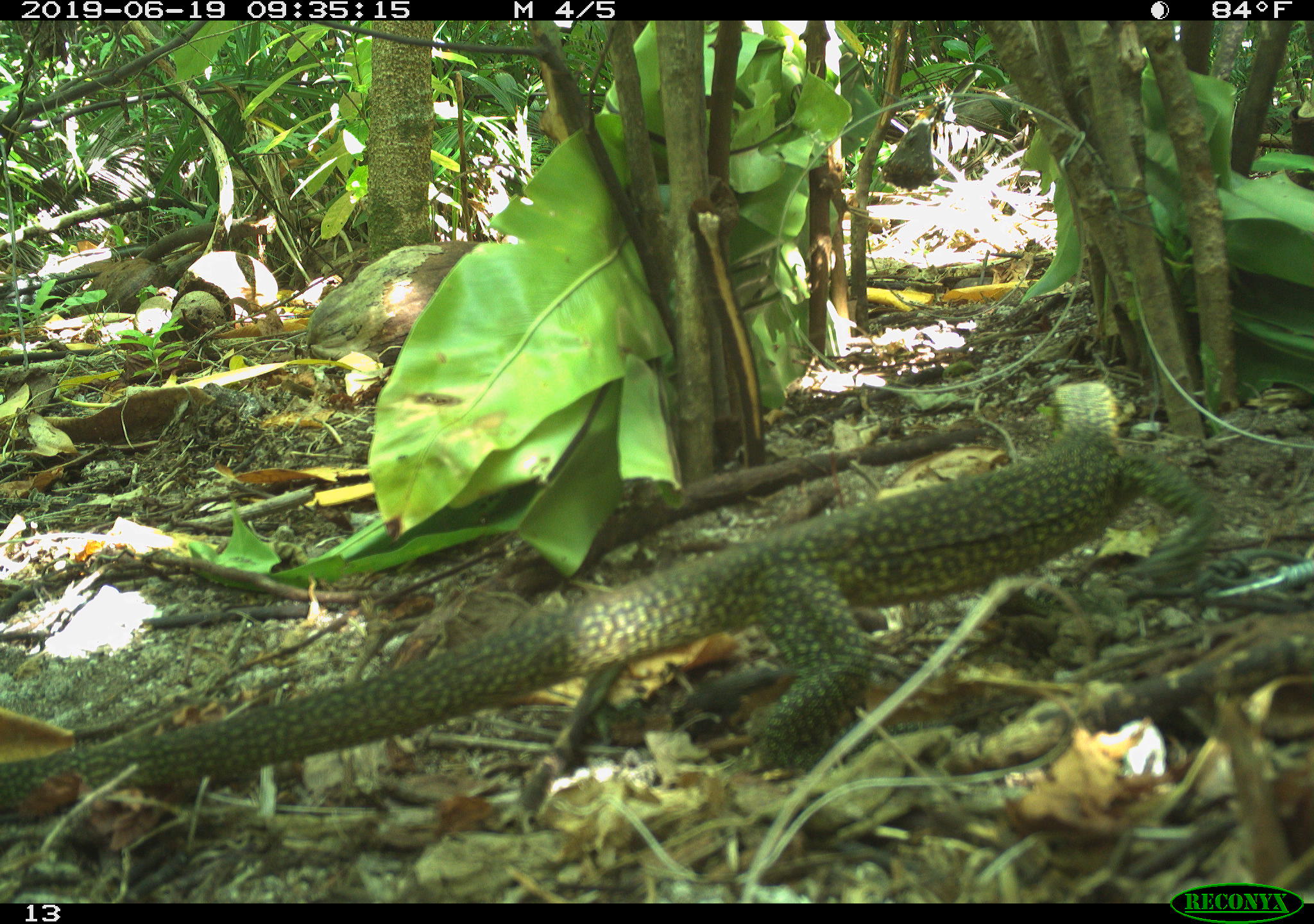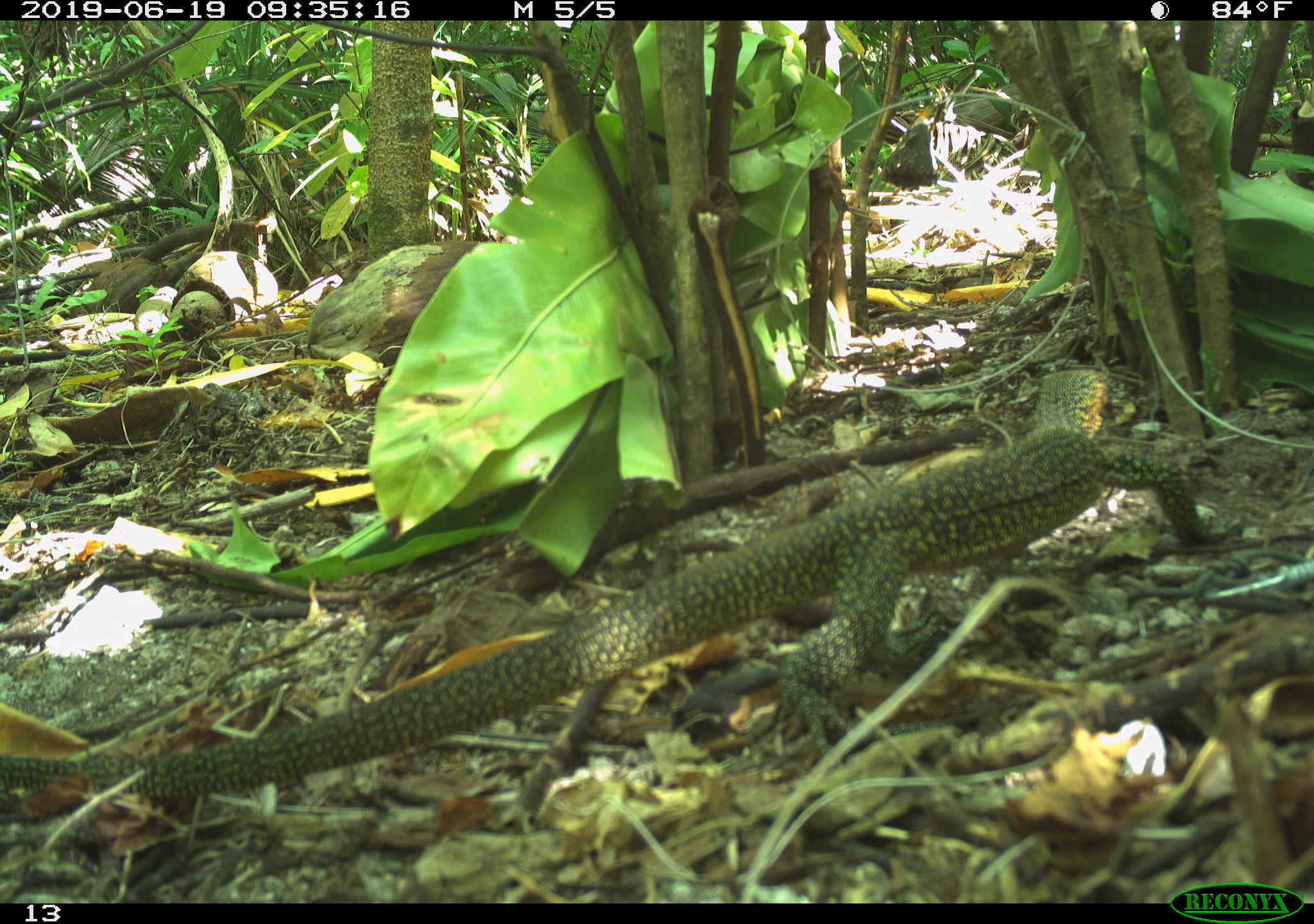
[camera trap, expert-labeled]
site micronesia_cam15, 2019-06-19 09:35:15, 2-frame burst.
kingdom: Animalia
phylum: Chordata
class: Reptilia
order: Squamata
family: Varanidae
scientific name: Varanidae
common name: monitor lizard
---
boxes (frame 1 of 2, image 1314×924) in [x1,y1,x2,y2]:
monitor lizard: [0,384,1178,827]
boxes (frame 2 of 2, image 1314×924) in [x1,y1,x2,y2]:
monitor lizard: [0,360,1229,818]